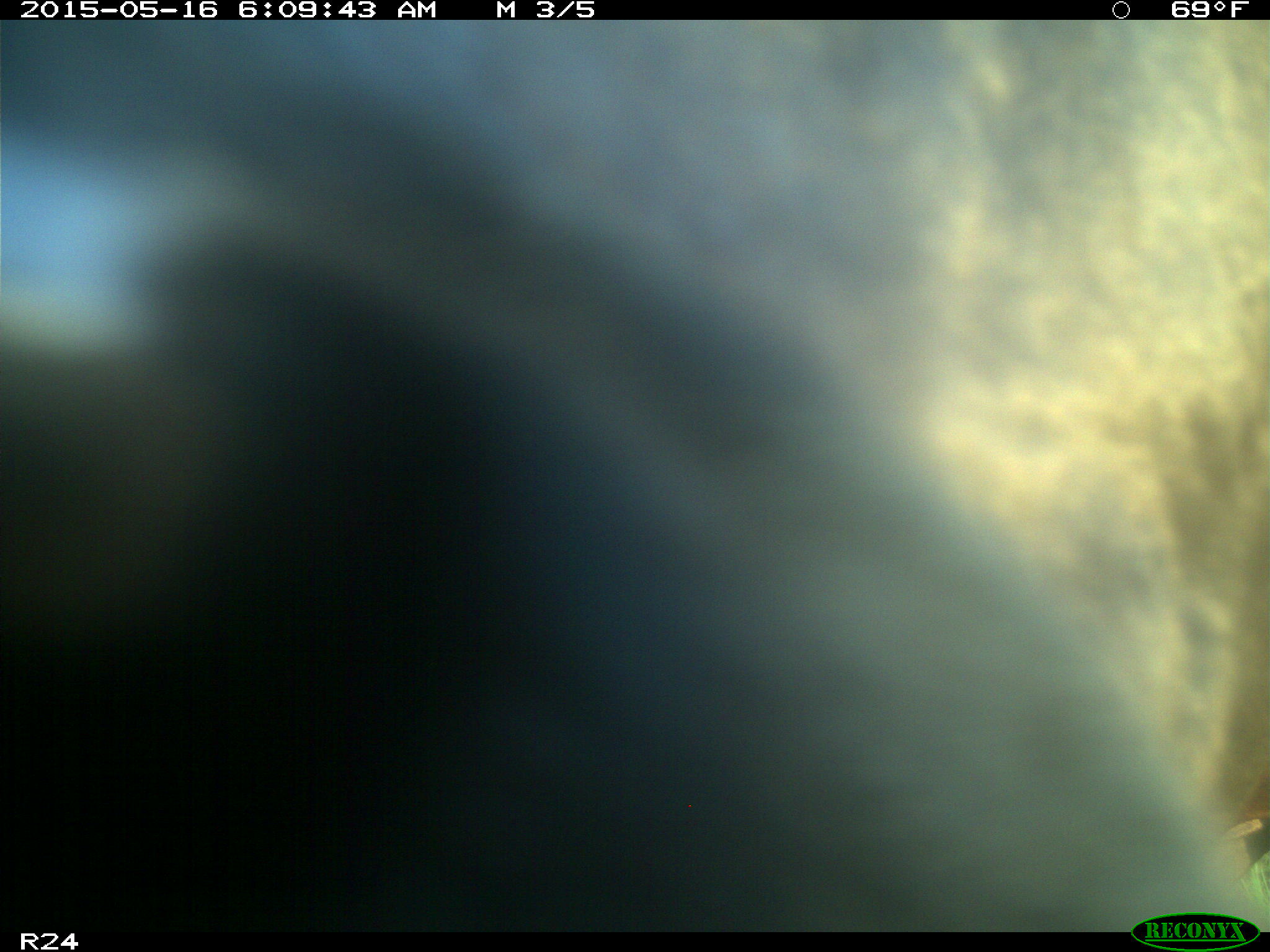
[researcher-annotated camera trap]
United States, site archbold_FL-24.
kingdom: Animalia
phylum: Chordata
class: Mammalia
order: Artiodactyla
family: Bovidae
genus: Bos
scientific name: Bos taurus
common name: domestic cow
Bos taurus (domestic cow).